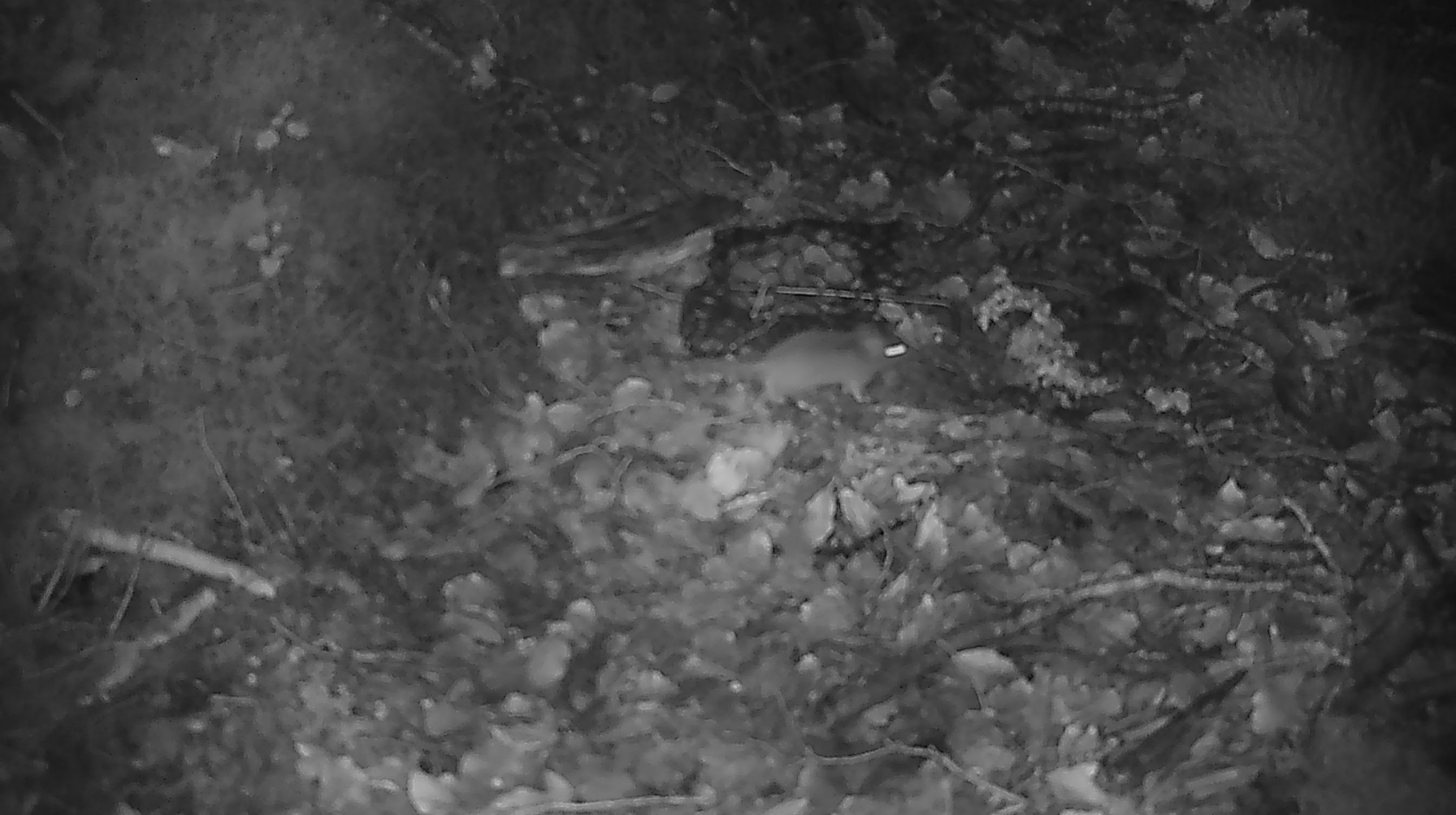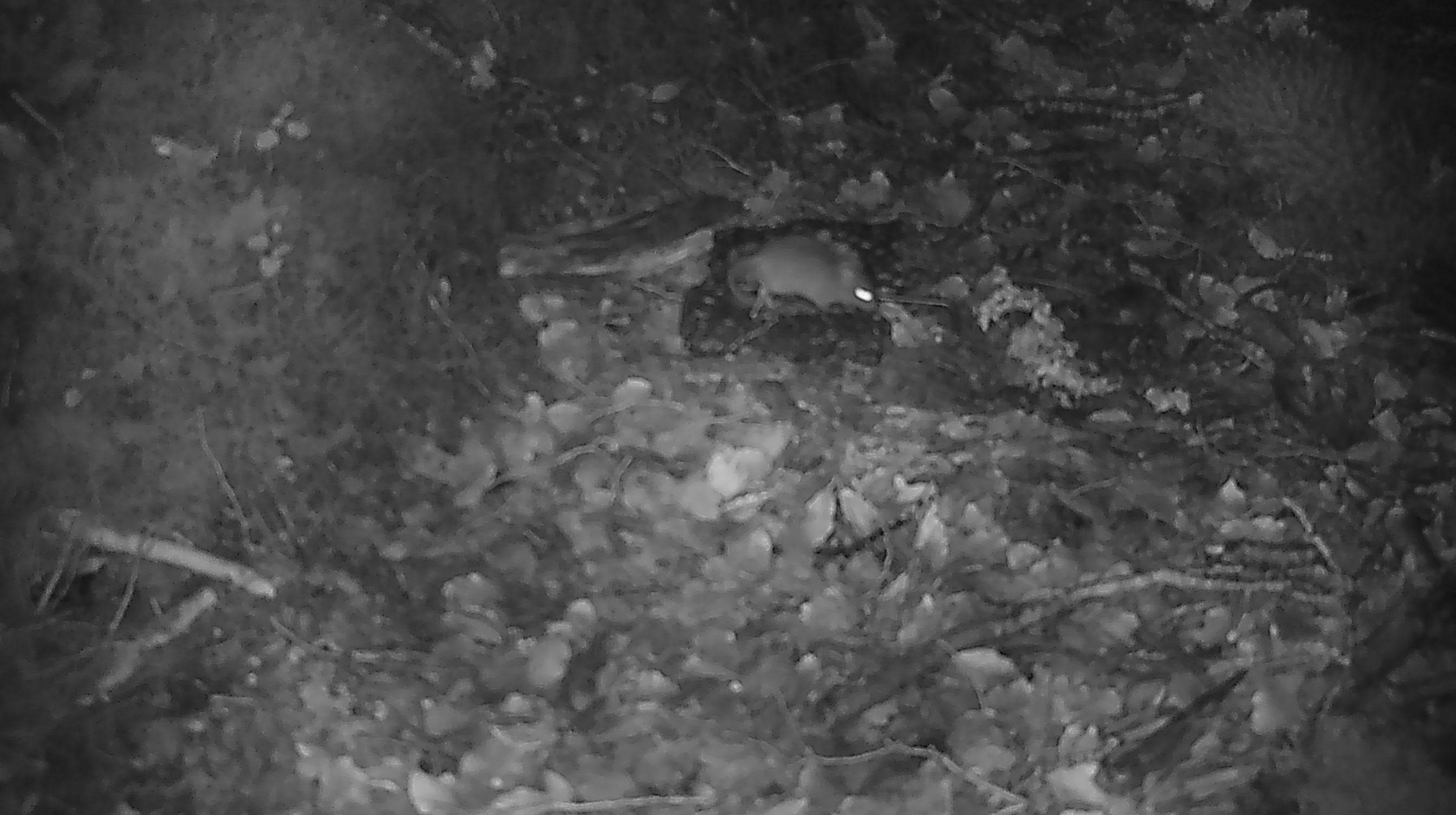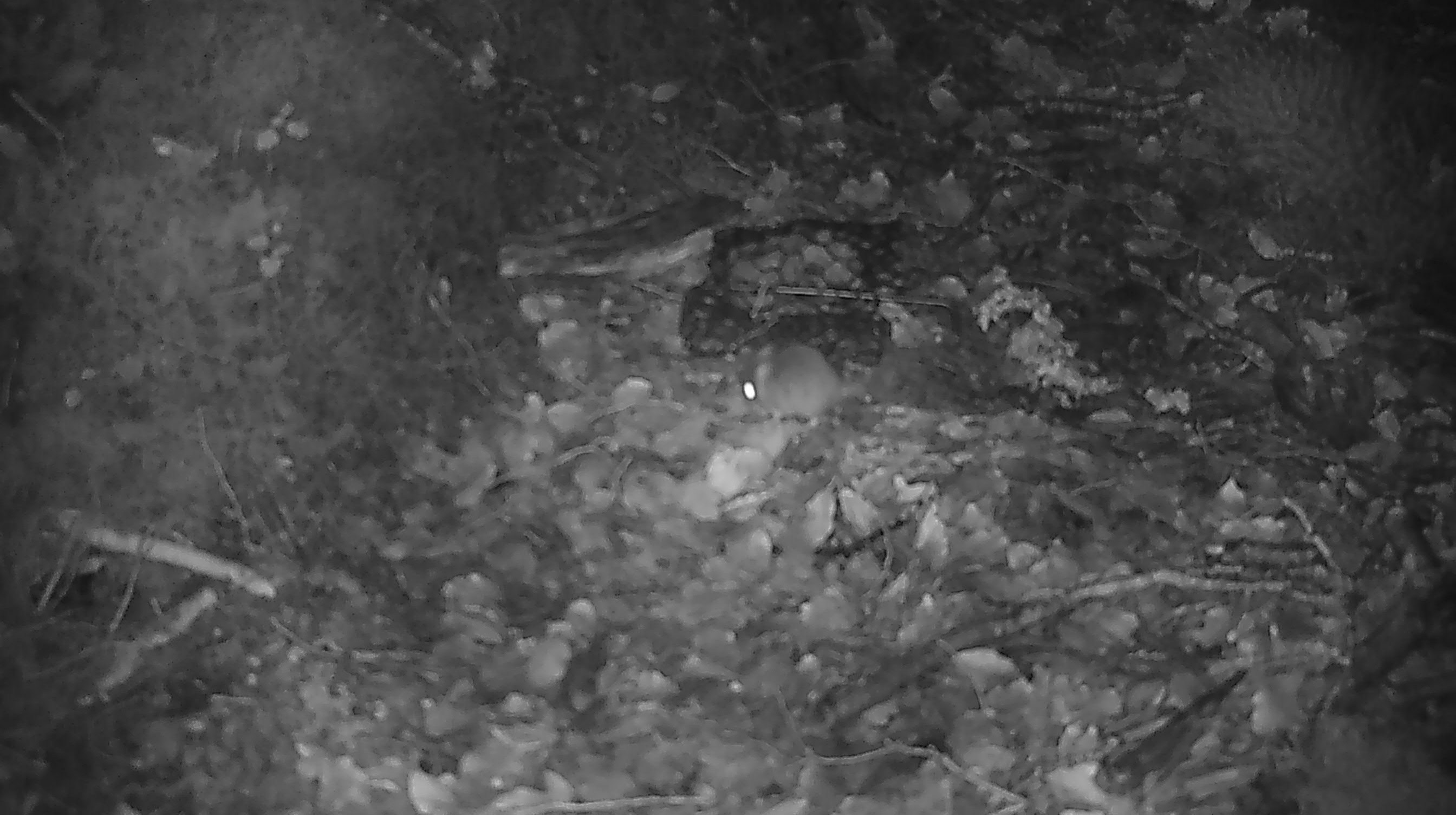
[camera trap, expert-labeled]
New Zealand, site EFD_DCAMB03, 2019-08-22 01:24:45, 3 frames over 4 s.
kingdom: Animalia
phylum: Chordata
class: Mammalia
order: Rodentia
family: Muridae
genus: Mus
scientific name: Mus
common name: mouse